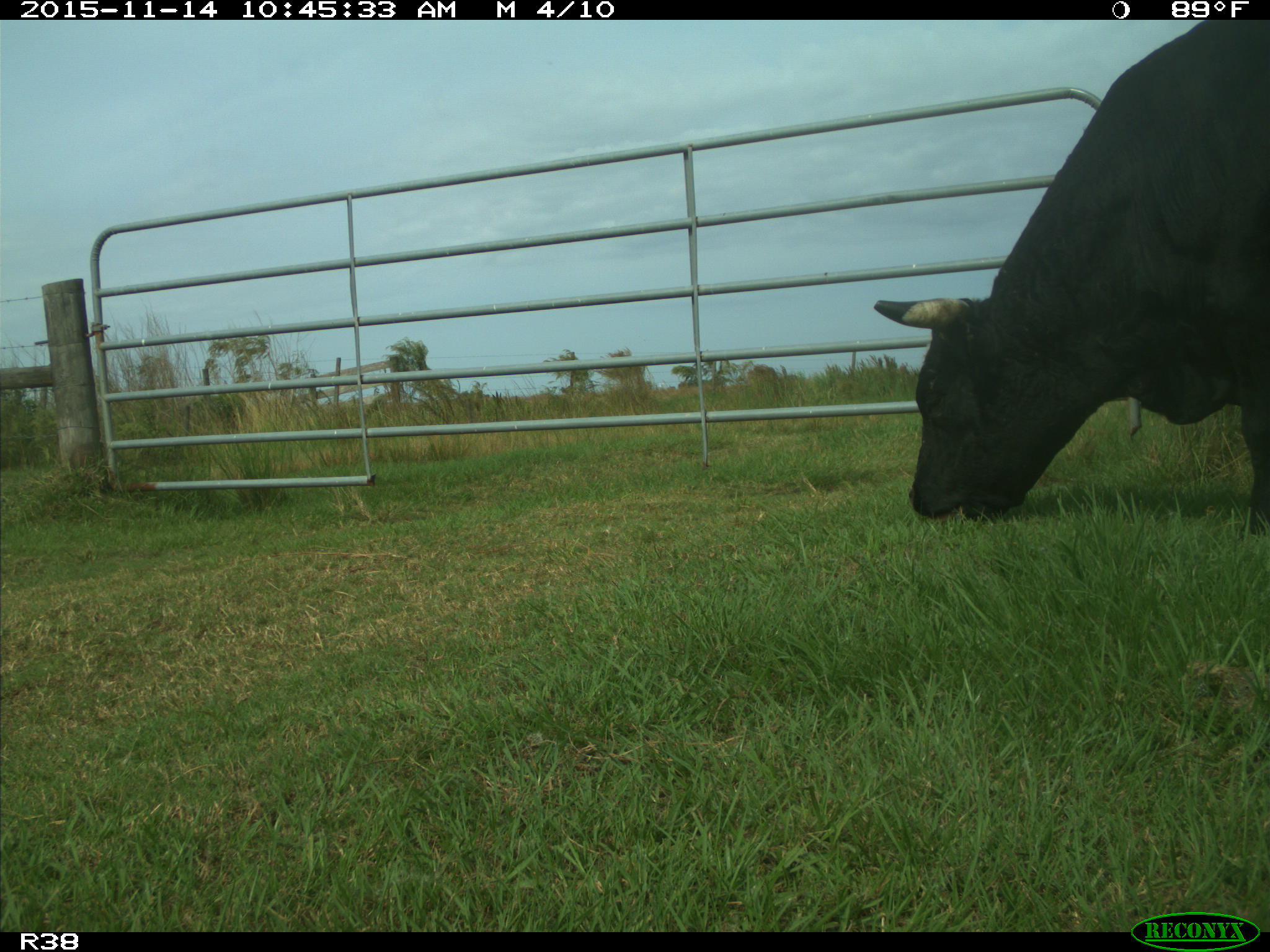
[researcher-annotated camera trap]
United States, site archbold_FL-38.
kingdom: Animalia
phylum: Chordata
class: Mammalia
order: Artiodactyla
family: Bovidae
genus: Bos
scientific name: Bos taurus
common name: domestic cow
Bos taurus (domestic cow).